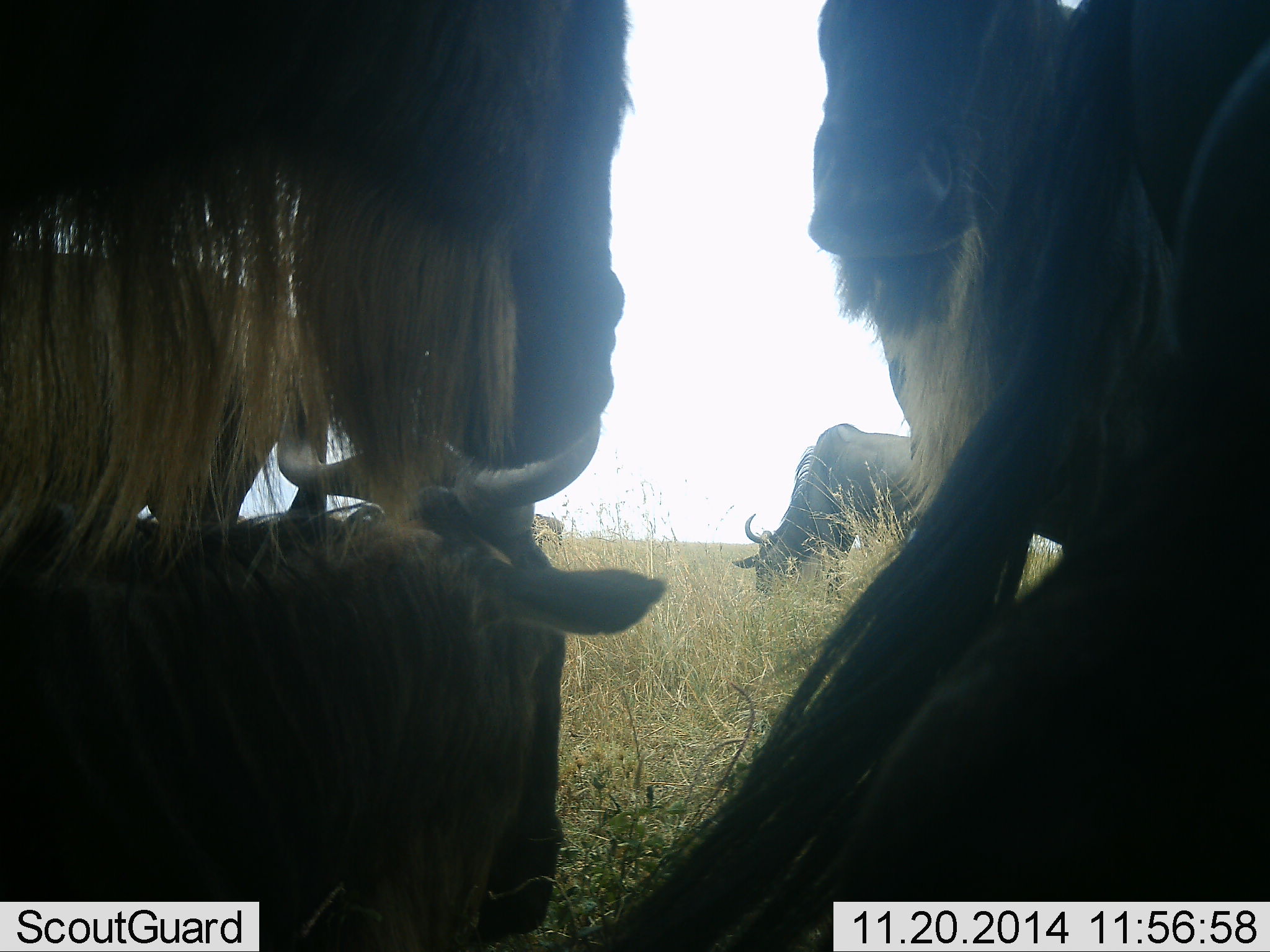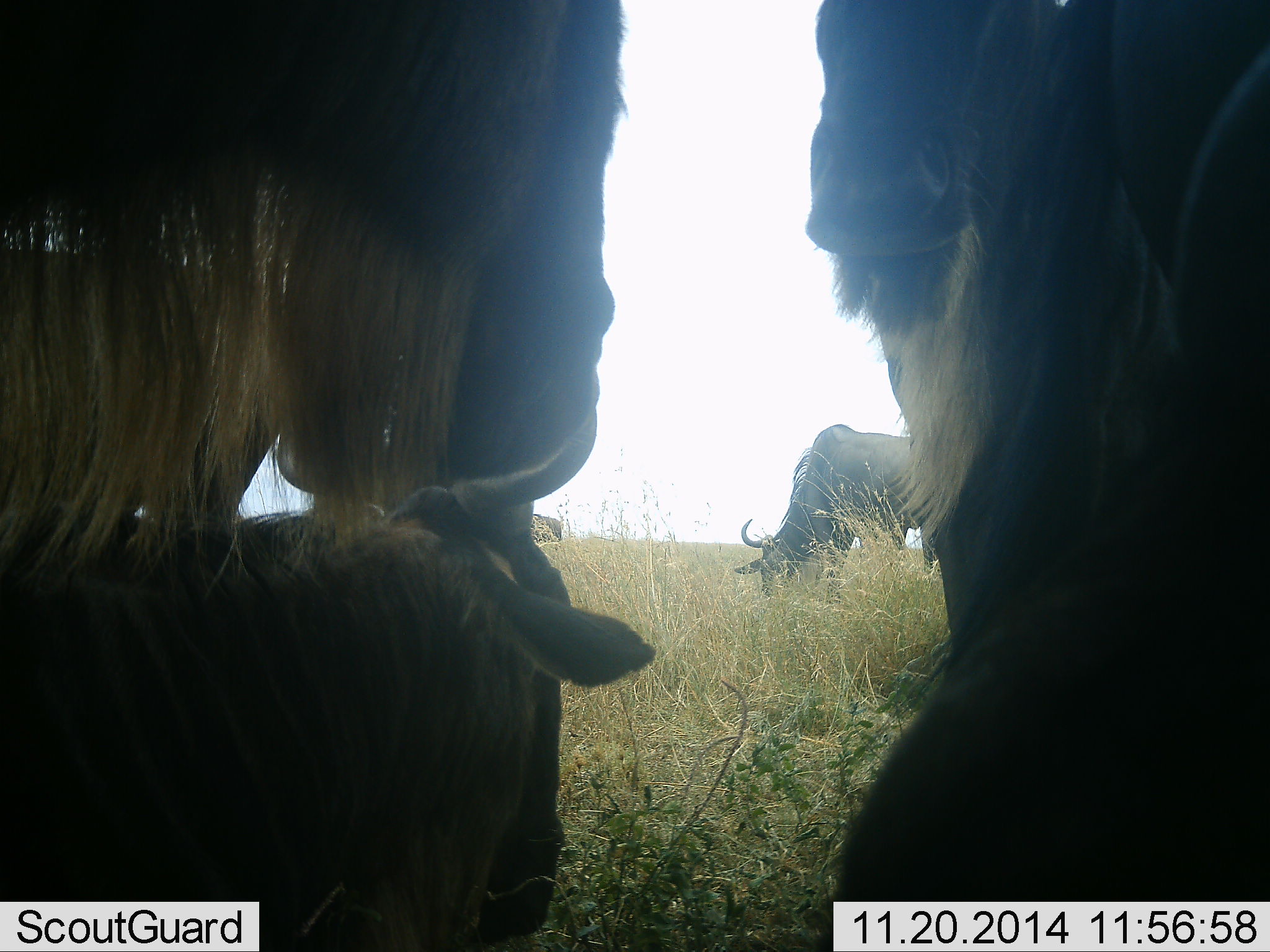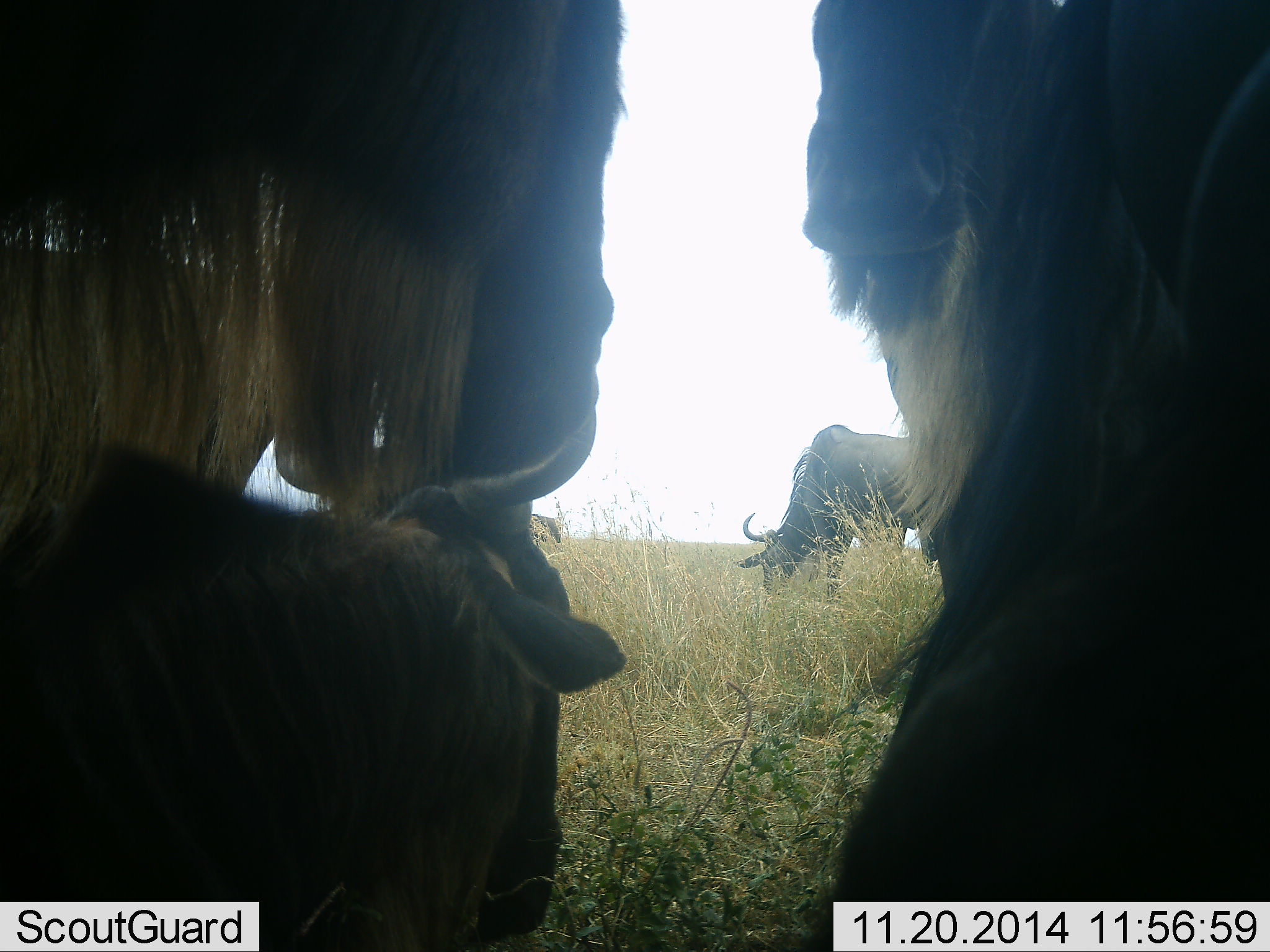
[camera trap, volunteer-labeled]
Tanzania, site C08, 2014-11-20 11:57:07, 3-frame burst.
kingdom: Animalia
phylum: Chordata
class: Mammalia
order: Artiodactyla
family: Bovidae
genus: Connochaetes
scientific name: Connochaetes taurinus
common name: blue wildebeest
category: wildebeest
Wildebeest (blue wildebeest) (Connochaetes taurinus), count 5. Behavior (volunteer vote fractions): standing 80%, resting 80%, moving 0%, interacting 0%. Young present (vote fraction): 0%. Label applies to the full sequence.